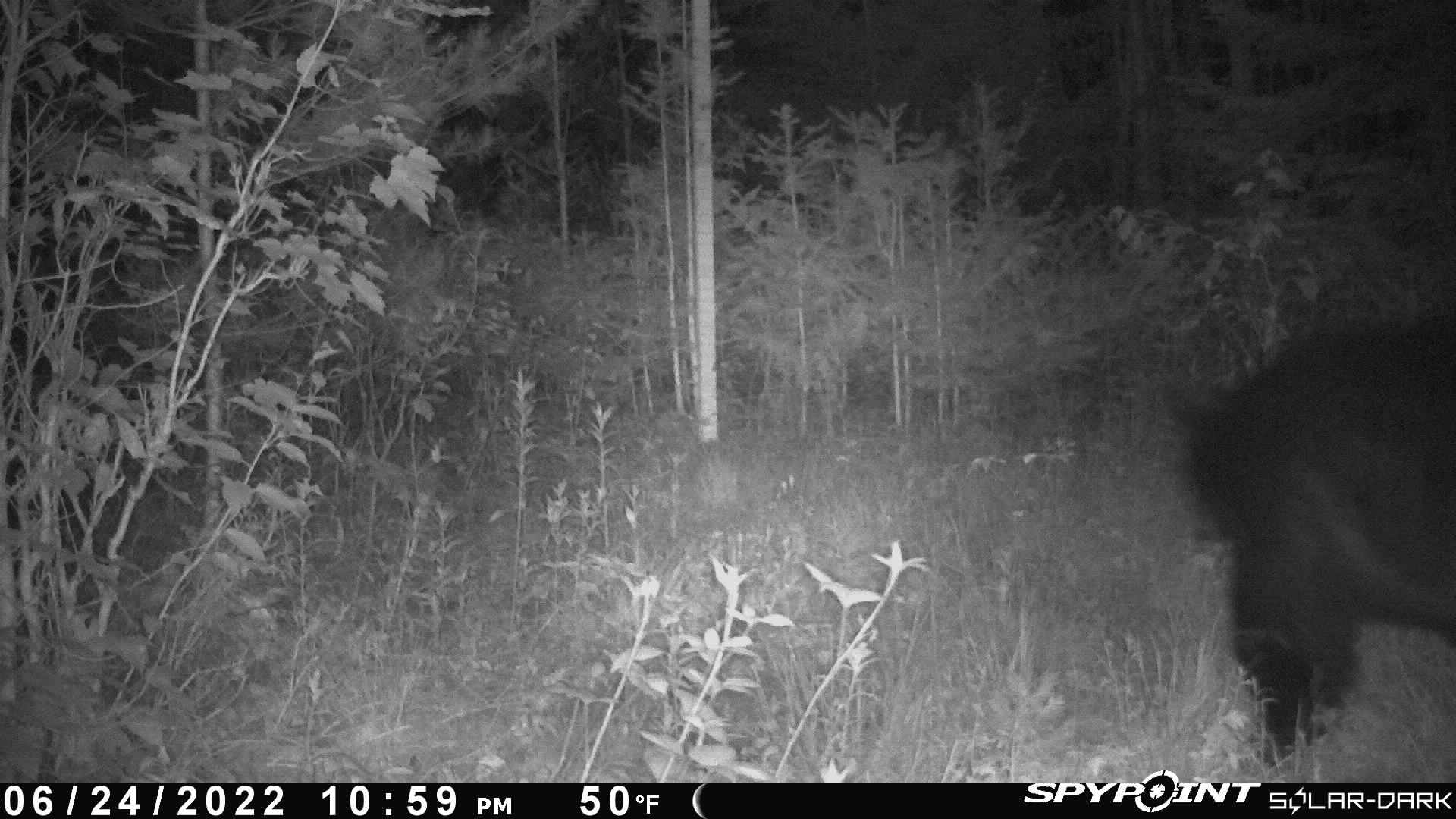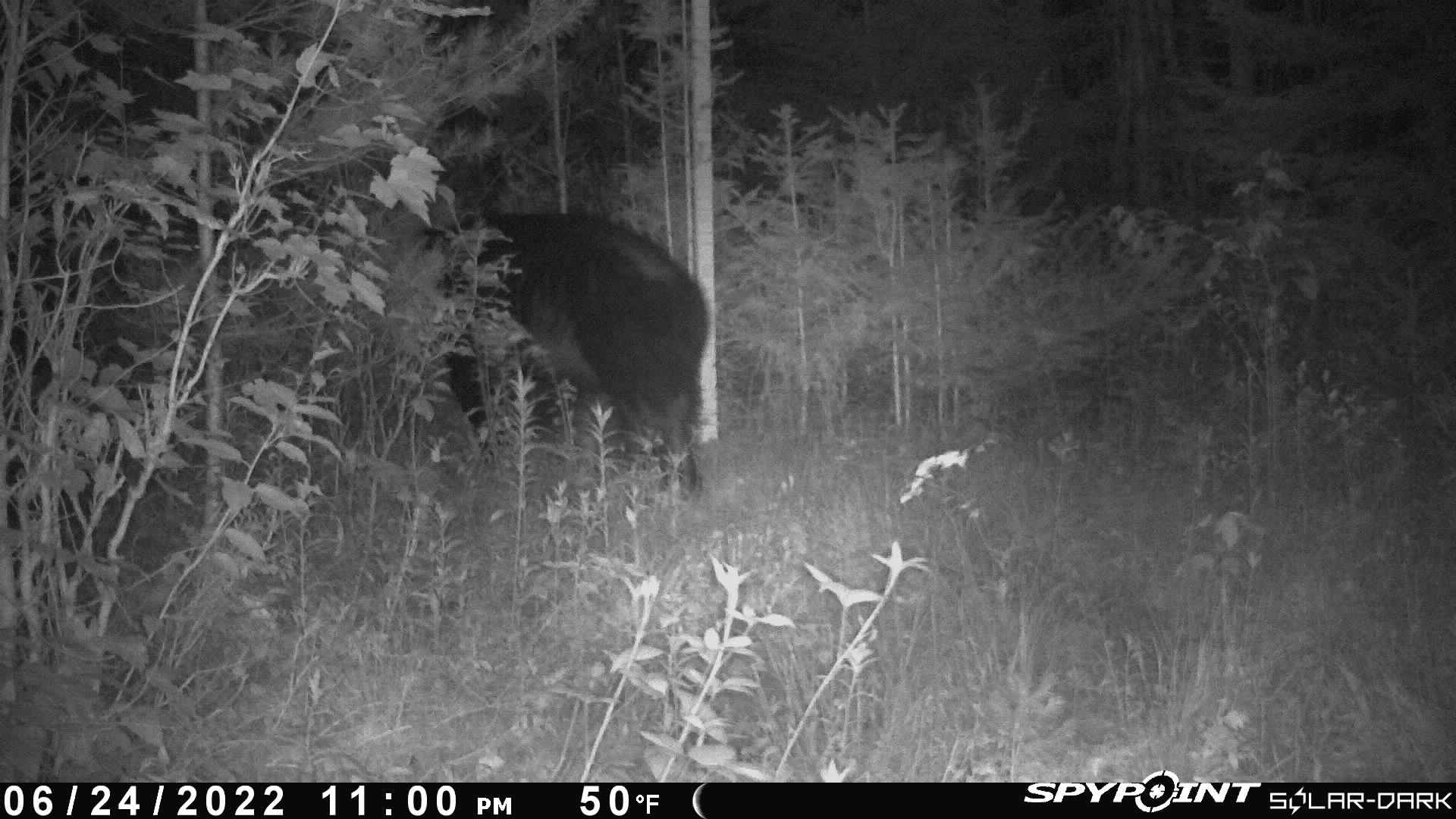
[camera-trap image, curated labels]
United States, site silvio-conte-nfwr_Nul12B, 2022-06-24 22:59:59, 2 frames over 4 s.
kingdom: Animalia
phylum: Chordata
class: Mammalia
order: Carnivora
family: Ursidae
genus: Ursus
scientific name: Ursus americanus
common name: black bear